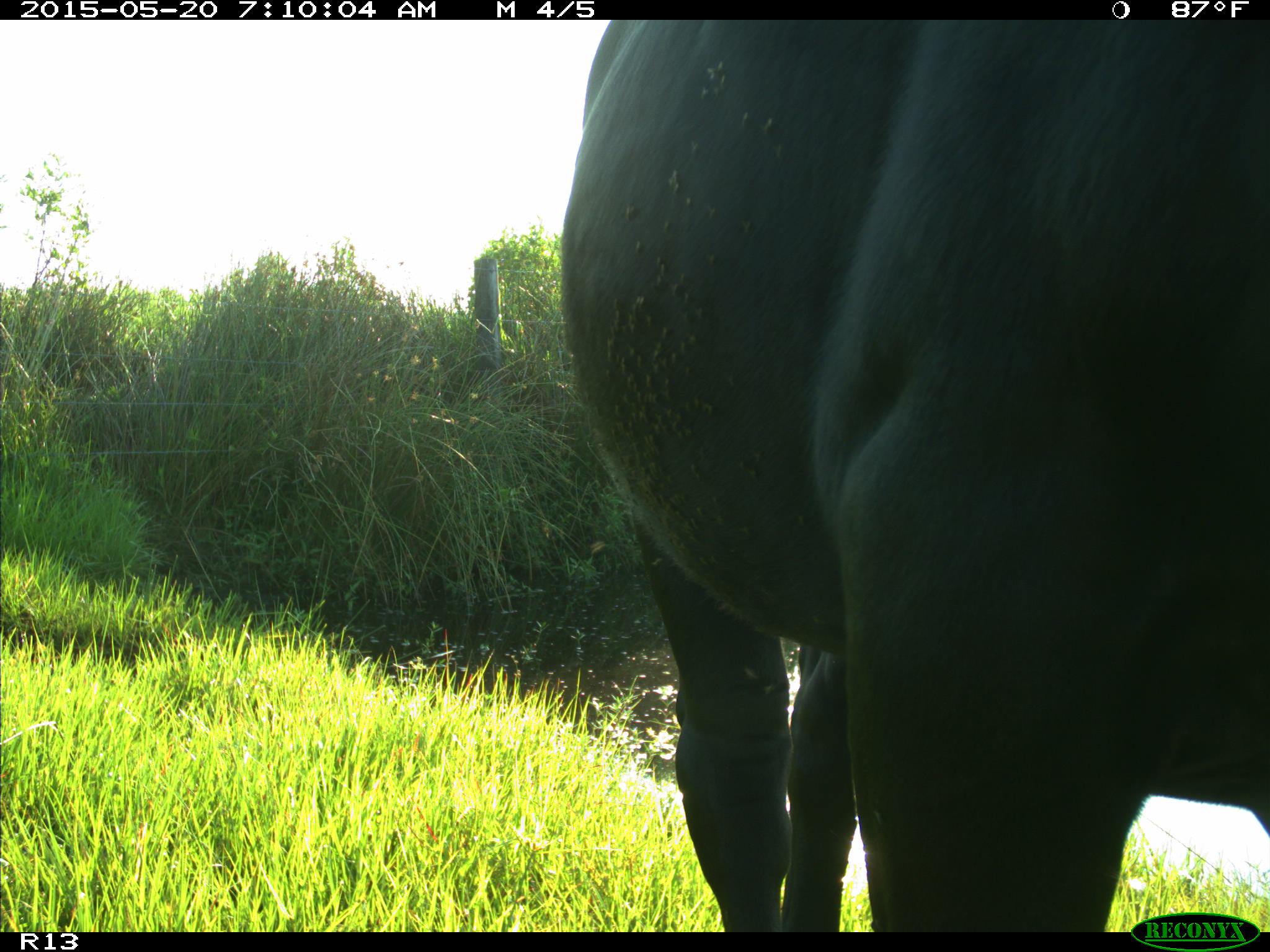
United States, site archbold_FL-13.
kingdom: Animalia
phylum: Chordata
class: Mammalia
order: Artiodactyla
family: Bovidae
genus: Bos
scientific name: Bos taurus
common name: domestic cow